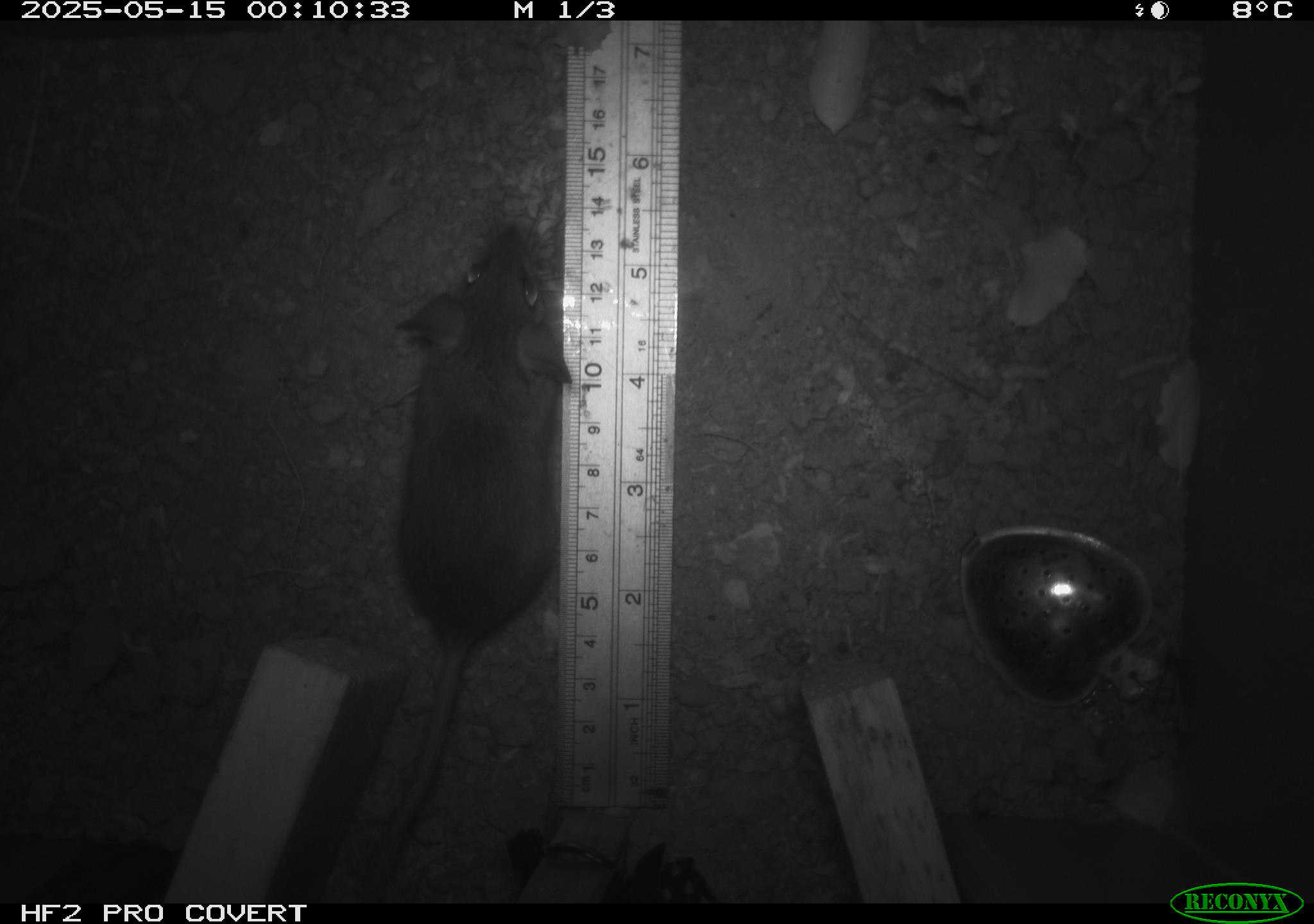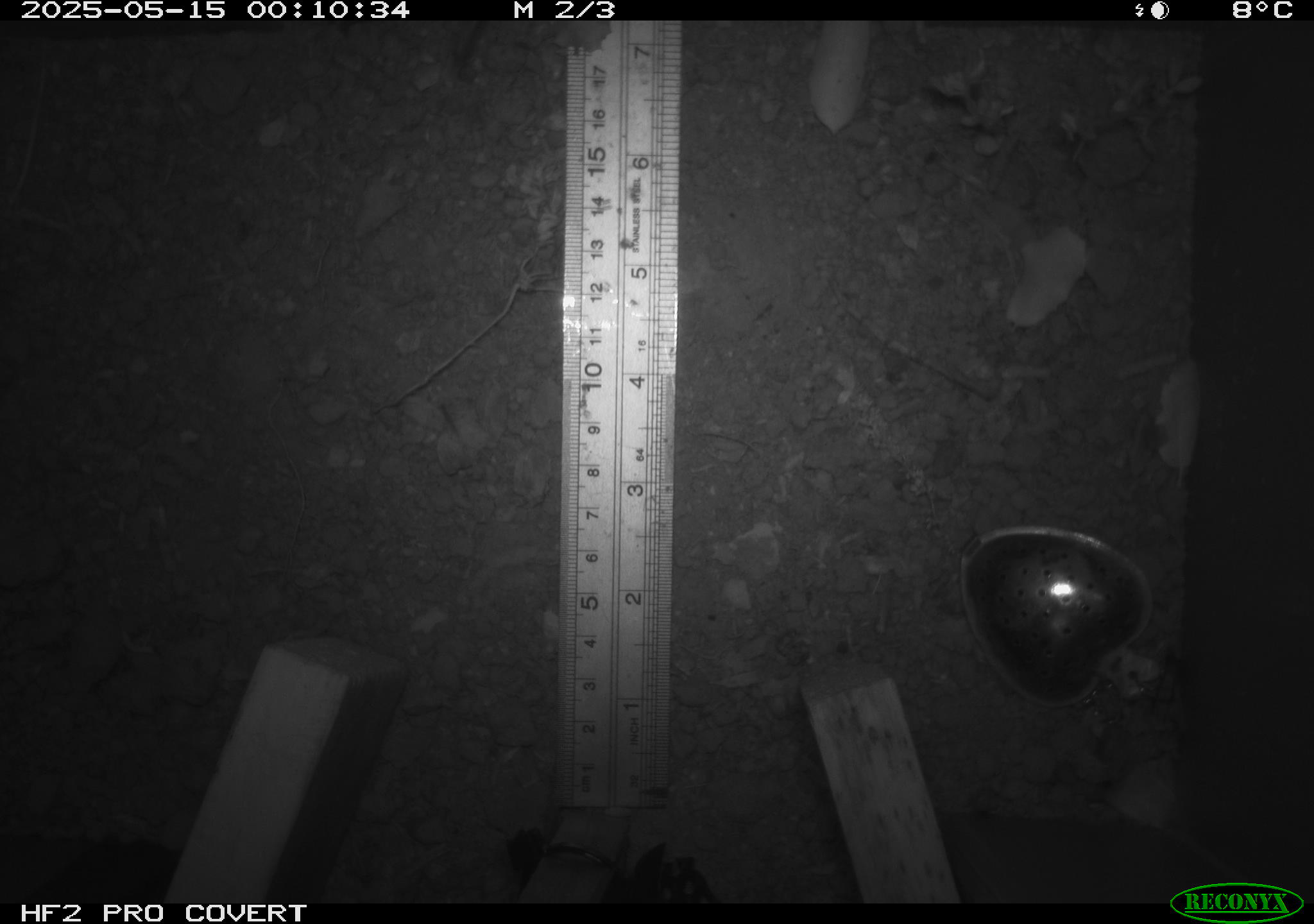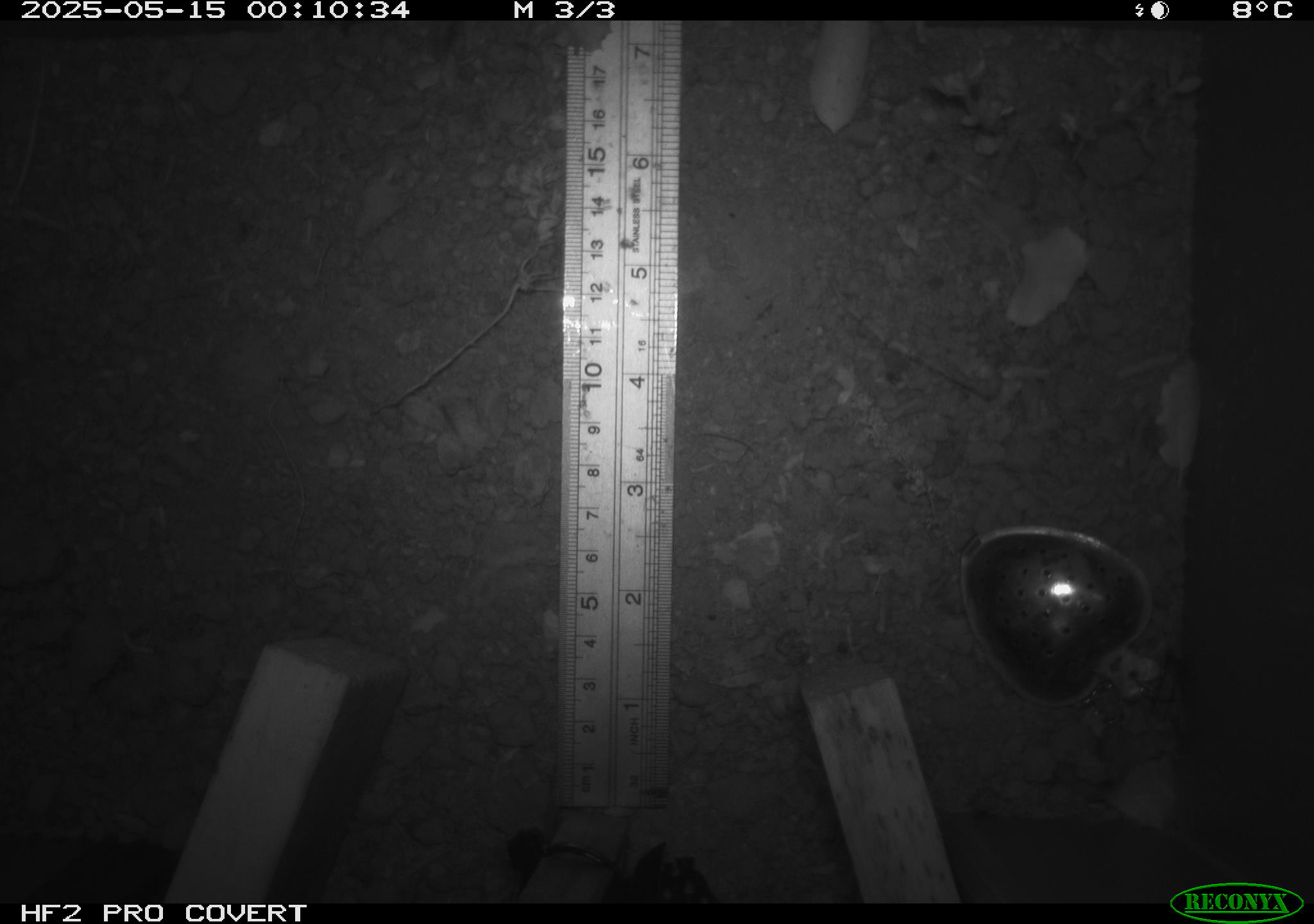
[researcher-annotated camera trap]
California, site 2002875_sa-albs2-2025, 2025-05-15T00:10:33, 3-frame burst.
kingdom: Animalia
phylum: Chordata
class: Mammalia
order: Rodentia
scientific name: Rodentia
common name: mouse species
Mouse species (Rodentia).